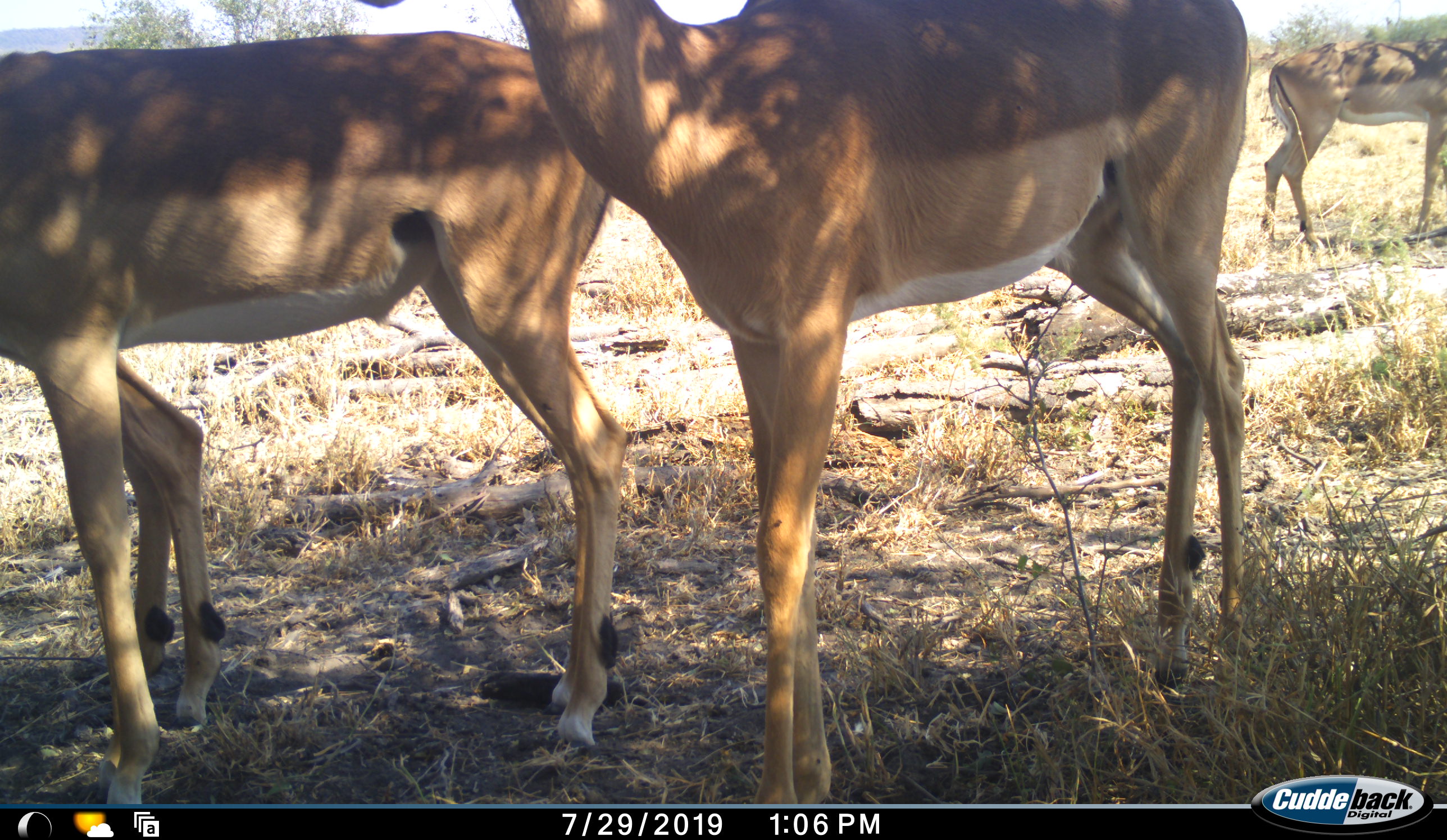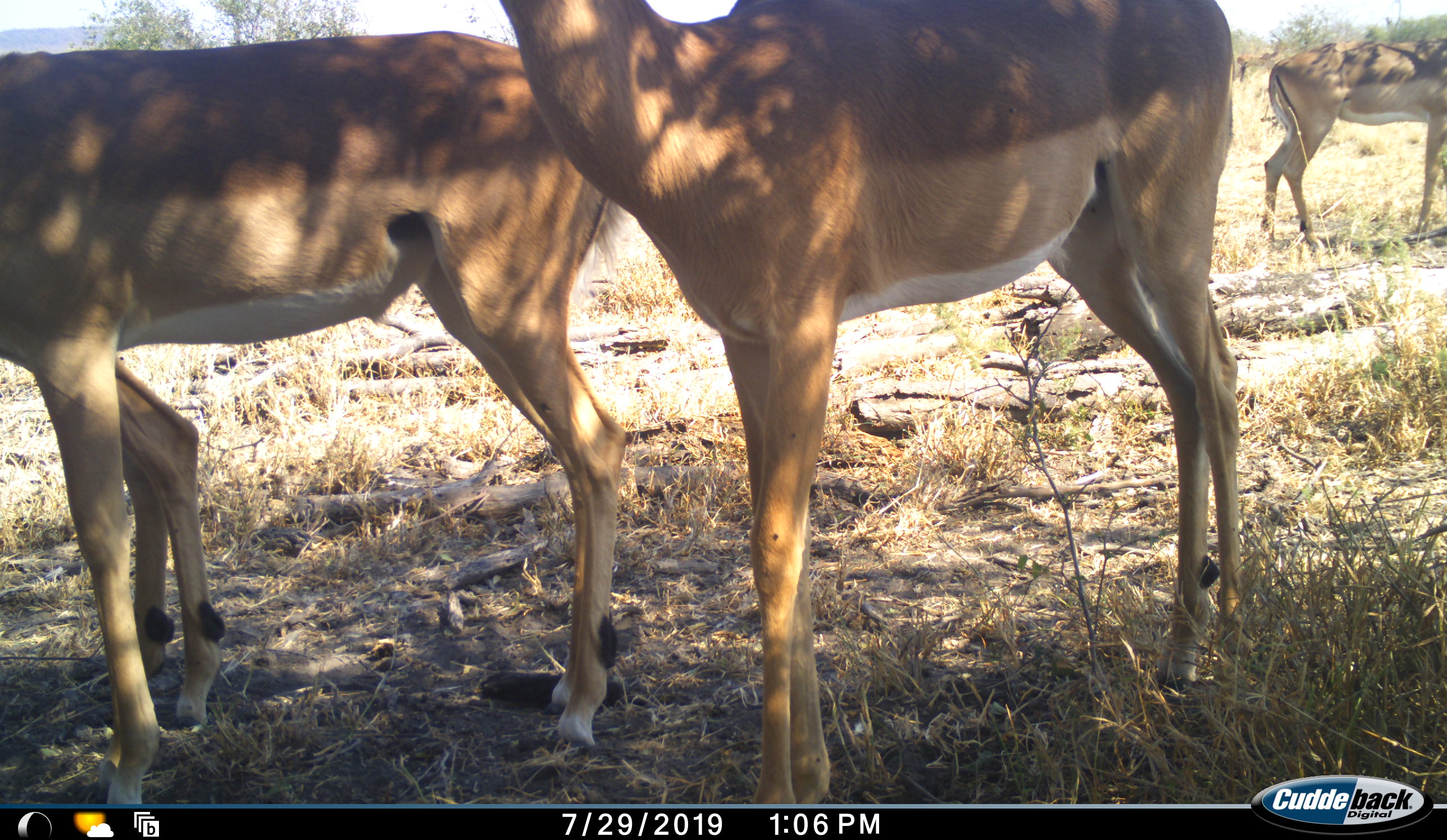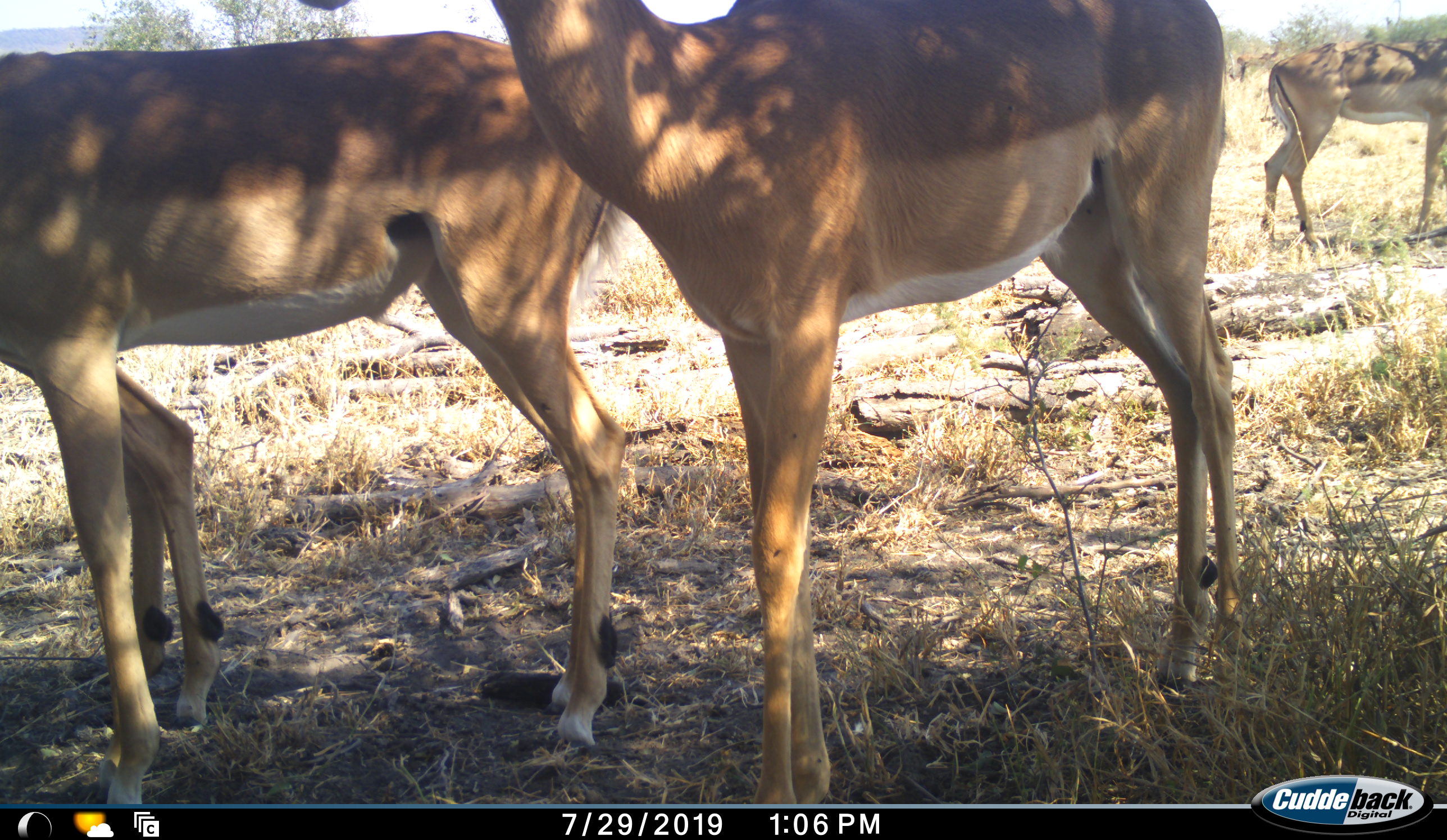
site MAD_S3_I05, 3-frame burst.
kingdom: Animalia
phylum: Chordata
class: Mammalia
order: Artiodactyla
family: Bovidae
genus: Aepyceros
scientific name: Aepyceros melampus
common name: impala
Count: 3.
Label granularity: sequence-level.